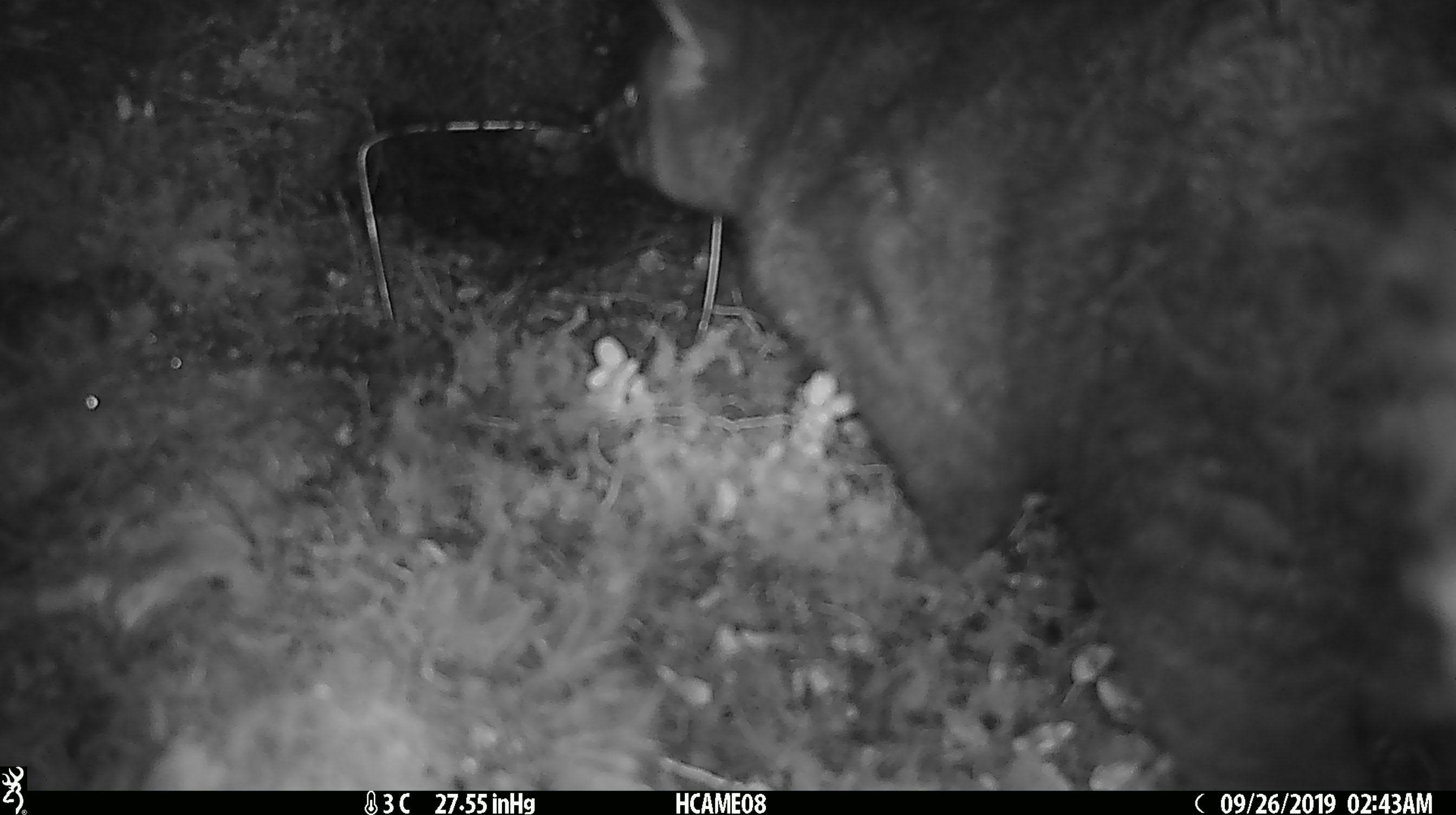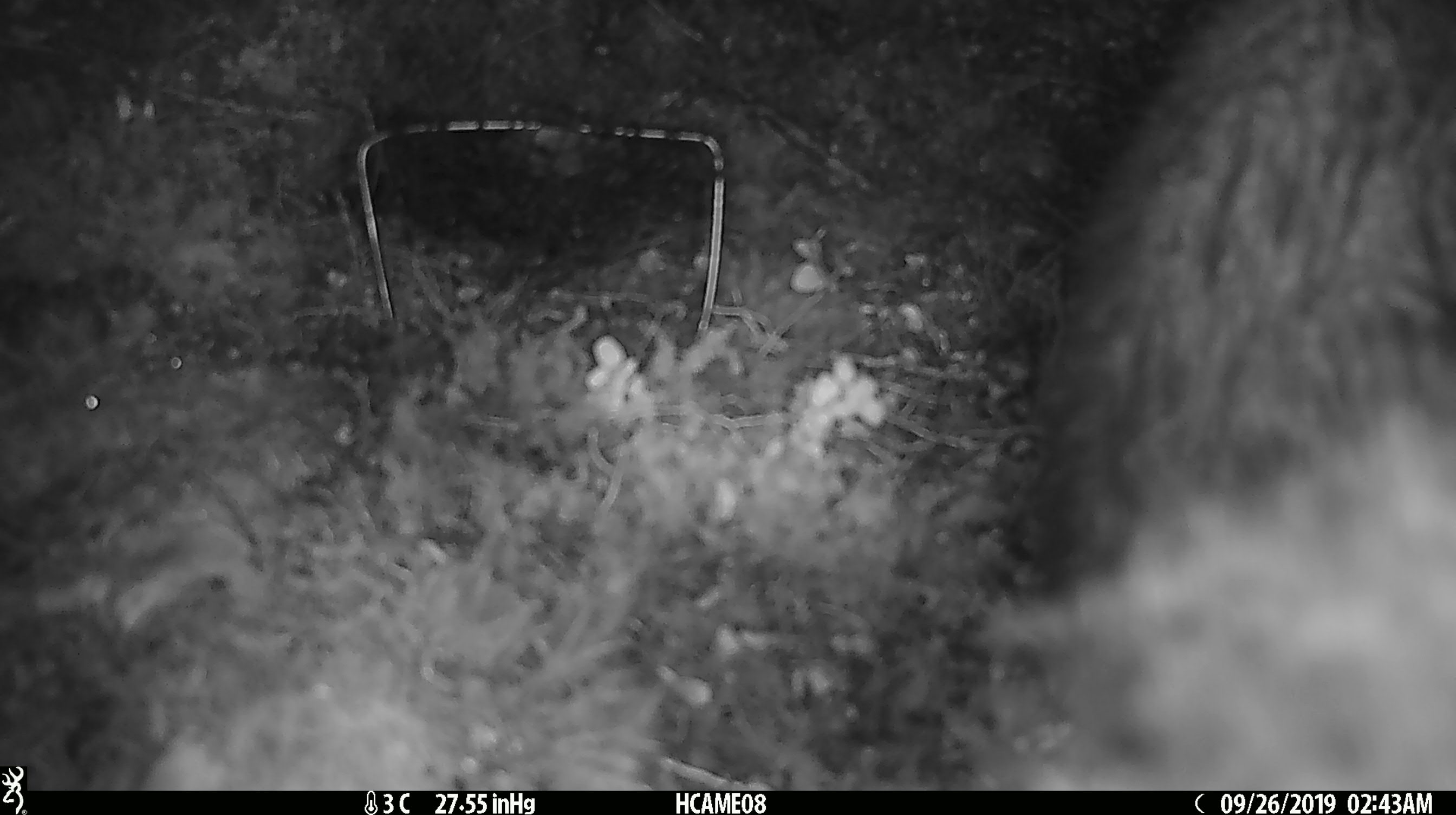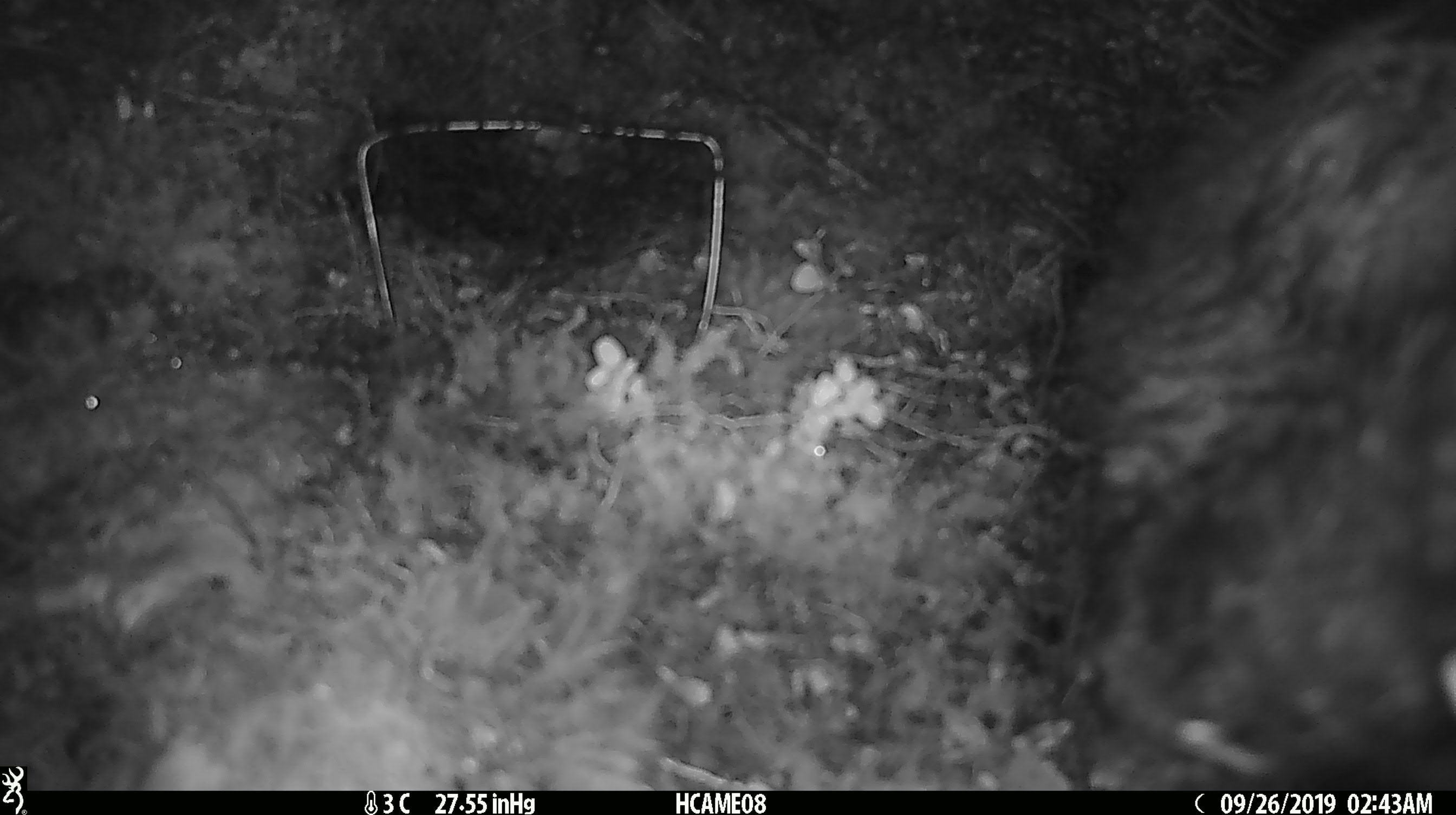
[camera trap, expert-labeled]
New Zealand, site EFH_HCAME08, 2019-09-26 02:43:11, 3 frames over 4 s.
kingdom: Animalia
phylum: Chordata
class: Mammalia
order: Diprotodontia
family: Phalangeridae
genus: Trichosurus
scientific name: Trichosurus vulpecula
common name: common brushtail possum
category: possum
Possum (common brushtail possum) (Trichosurus vulpecula).